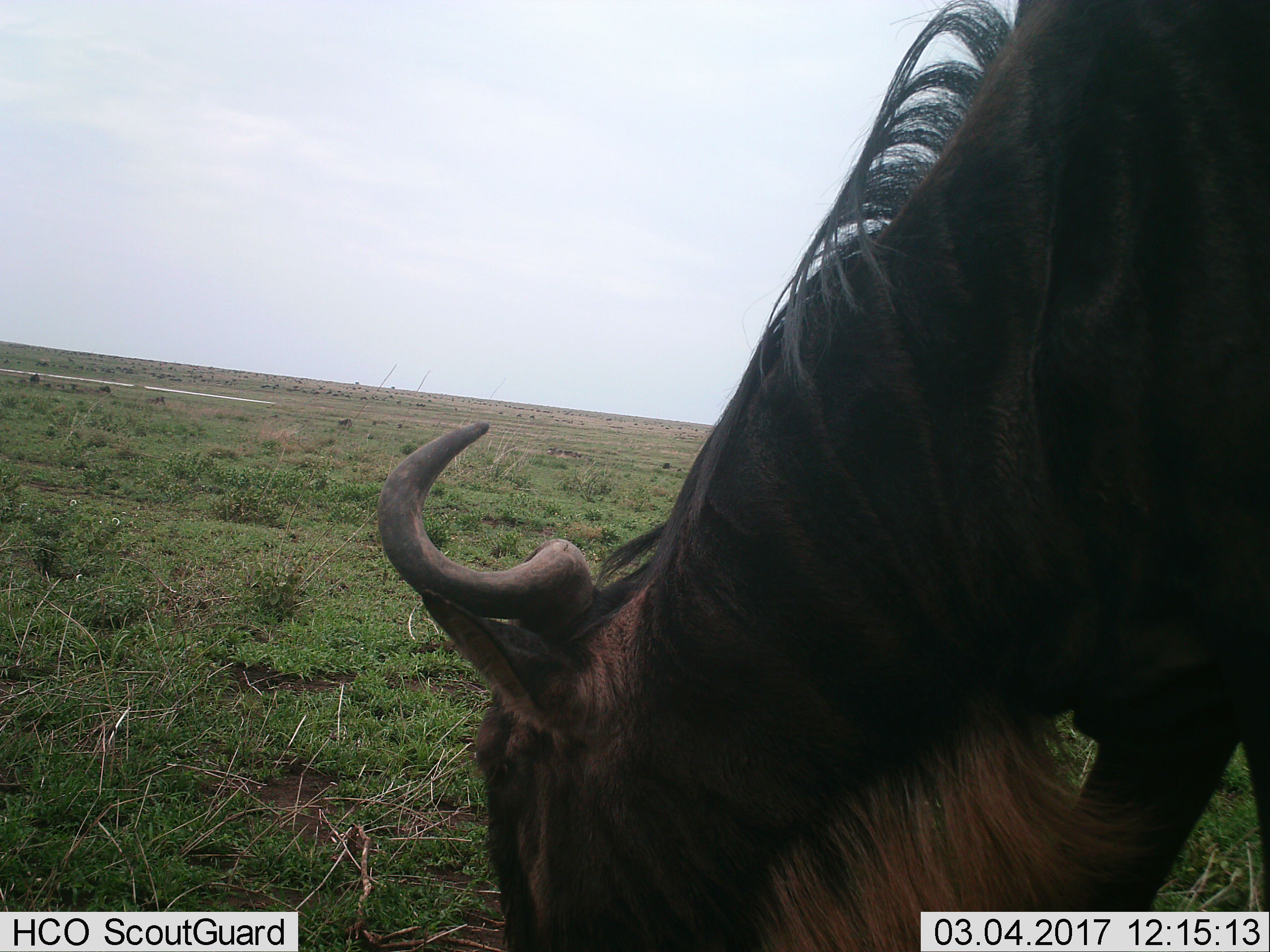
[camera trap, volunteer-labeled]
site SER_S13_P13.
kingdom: Animalia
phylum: Chordata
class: Mammalia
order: Artiodactyla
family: Bovidae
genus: Connochaetes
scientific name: Connochaetes taurinus taurinus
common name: blue wildebeest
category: wildebeestblue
Wildebeestblue (blue wildebeest) (Connochaetes taurinus taurinus), count 1. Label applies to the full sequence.